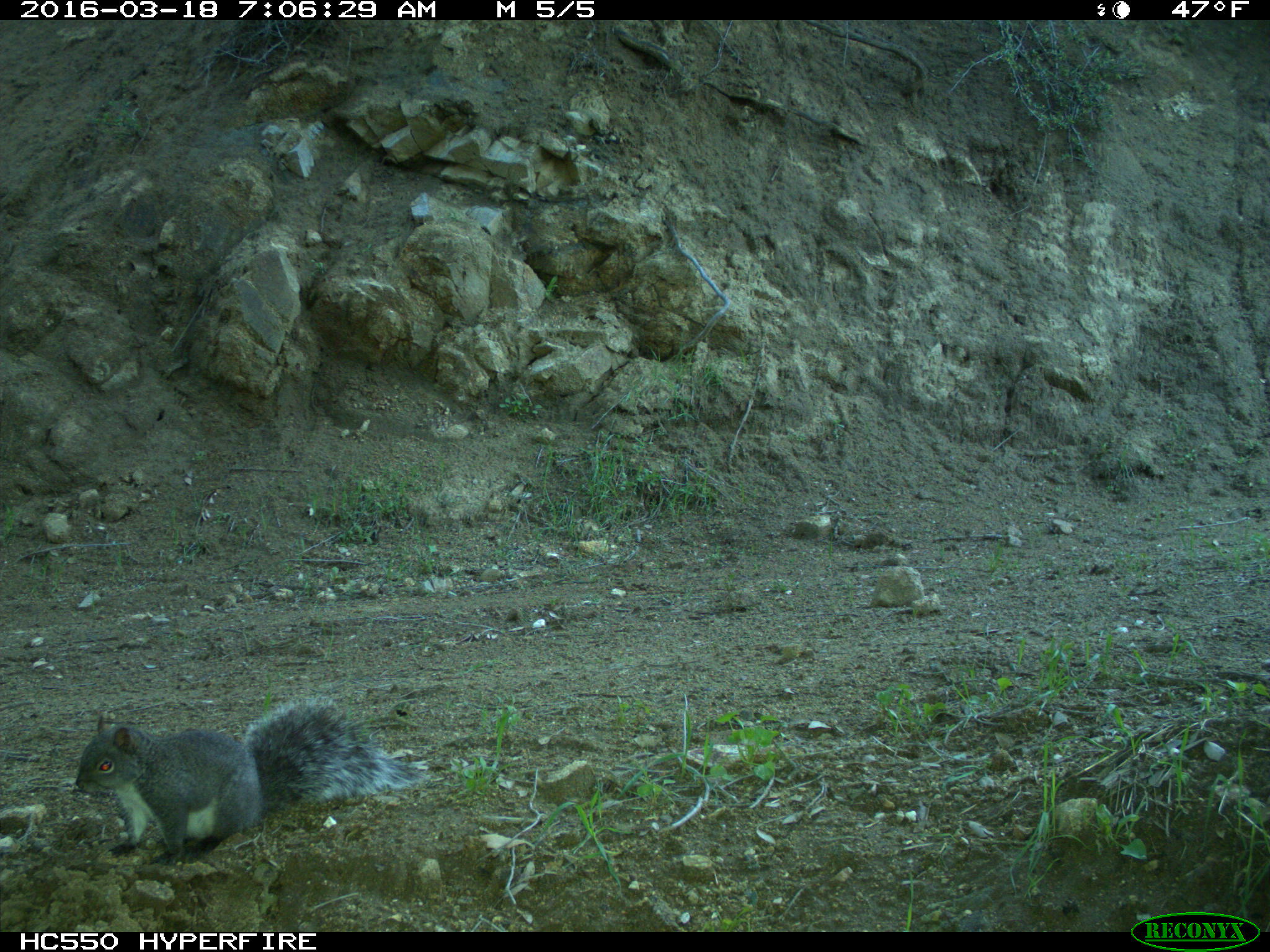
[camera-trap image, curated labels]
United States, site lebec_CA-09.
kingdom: Animalia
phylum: Chordata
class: Mammalia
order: Rodentia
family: Sciuridae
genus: Sciurus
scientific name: Sciurus carolinensis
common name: eastern gray squirrel